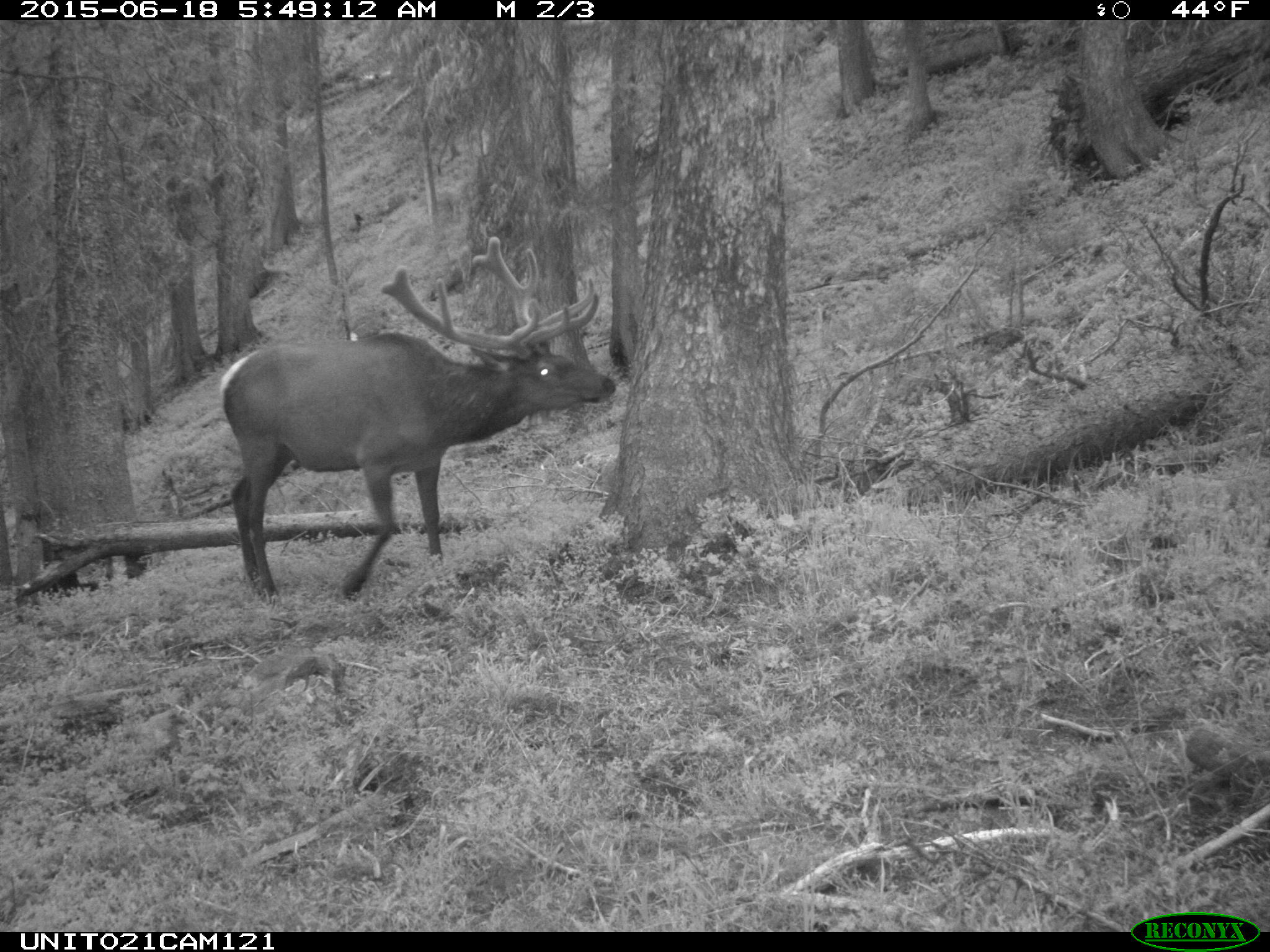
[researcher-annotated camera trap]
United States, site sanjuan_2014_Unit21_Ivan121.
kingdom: Animalia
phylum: Chordata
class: Mammalia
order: Artiodactyla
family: Cervidae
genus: Cervus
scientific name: Cervus elaphus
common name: red deer